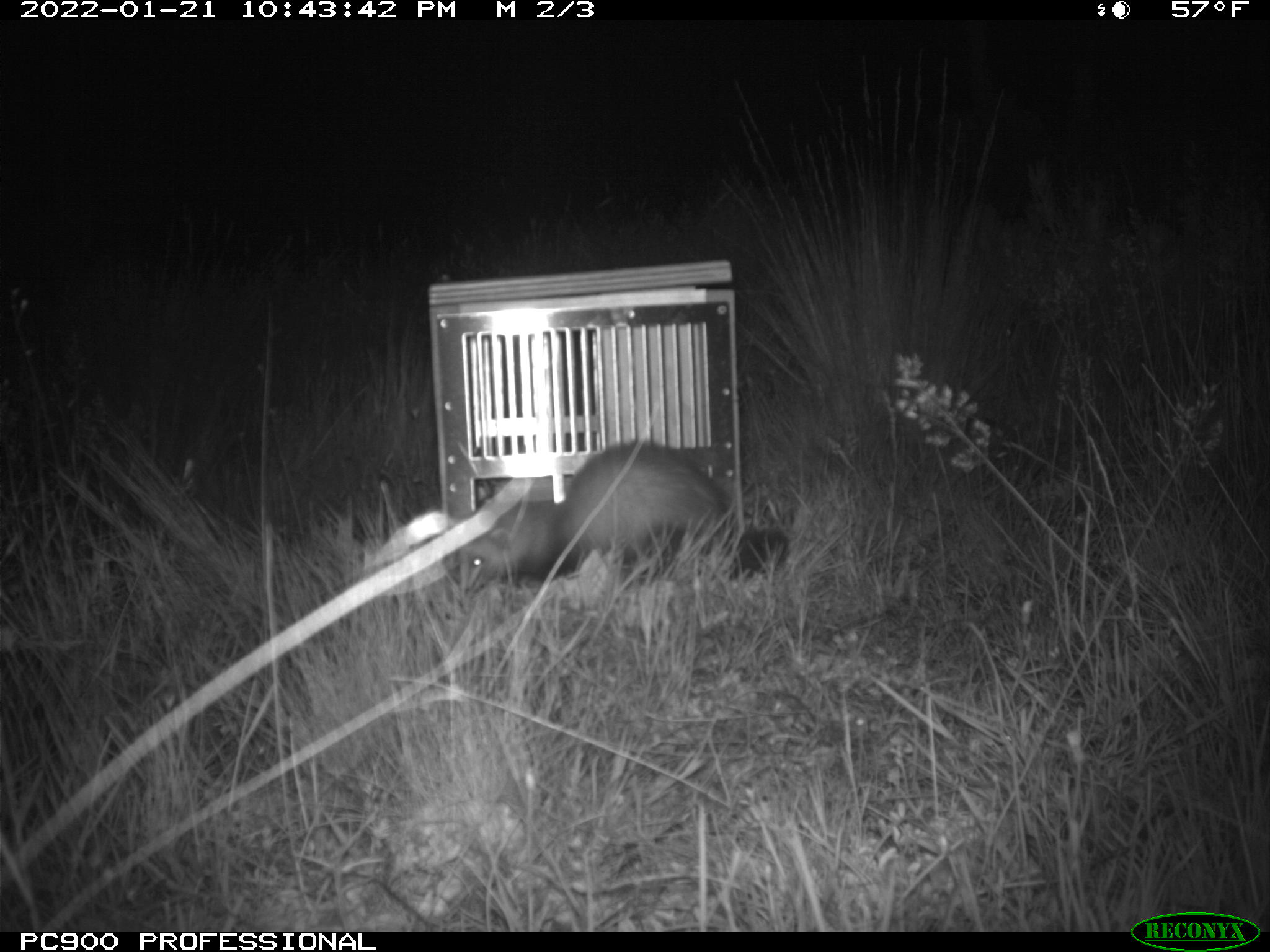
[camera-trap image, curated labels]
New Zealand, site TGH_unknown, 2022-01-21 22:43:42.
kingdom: Animalia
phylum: Chordata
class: Mammalia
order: Carnivora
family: Mustelidae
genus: Mustela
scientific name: Mustela furo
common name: ferret